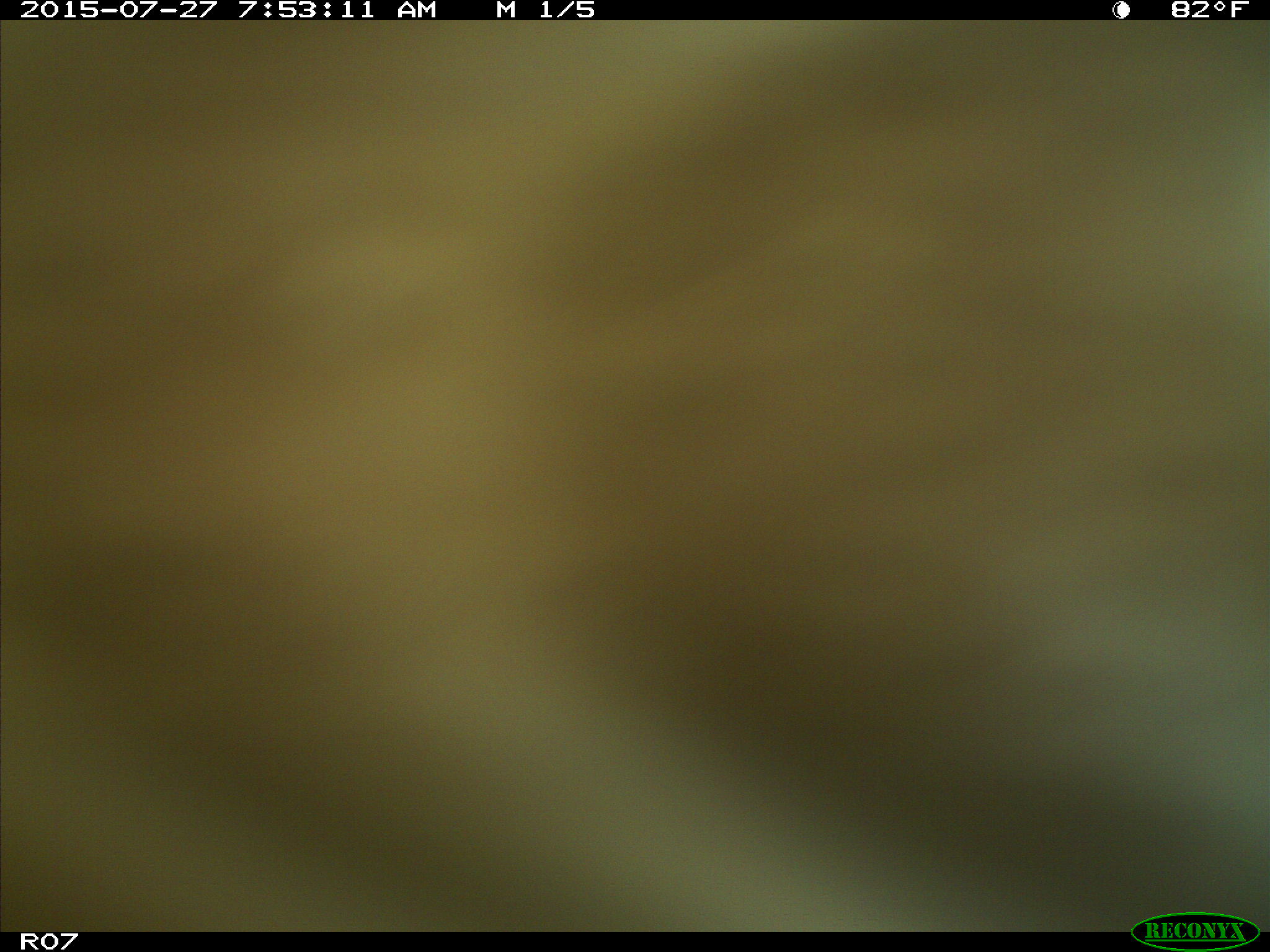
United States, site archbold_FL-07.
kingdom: Animalia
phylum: Chordata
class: Mammalia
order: Artiodactyla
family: Bovidae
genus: Bos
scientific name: Bos taurus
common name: domestic cow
Bos taurus (domestic cow).